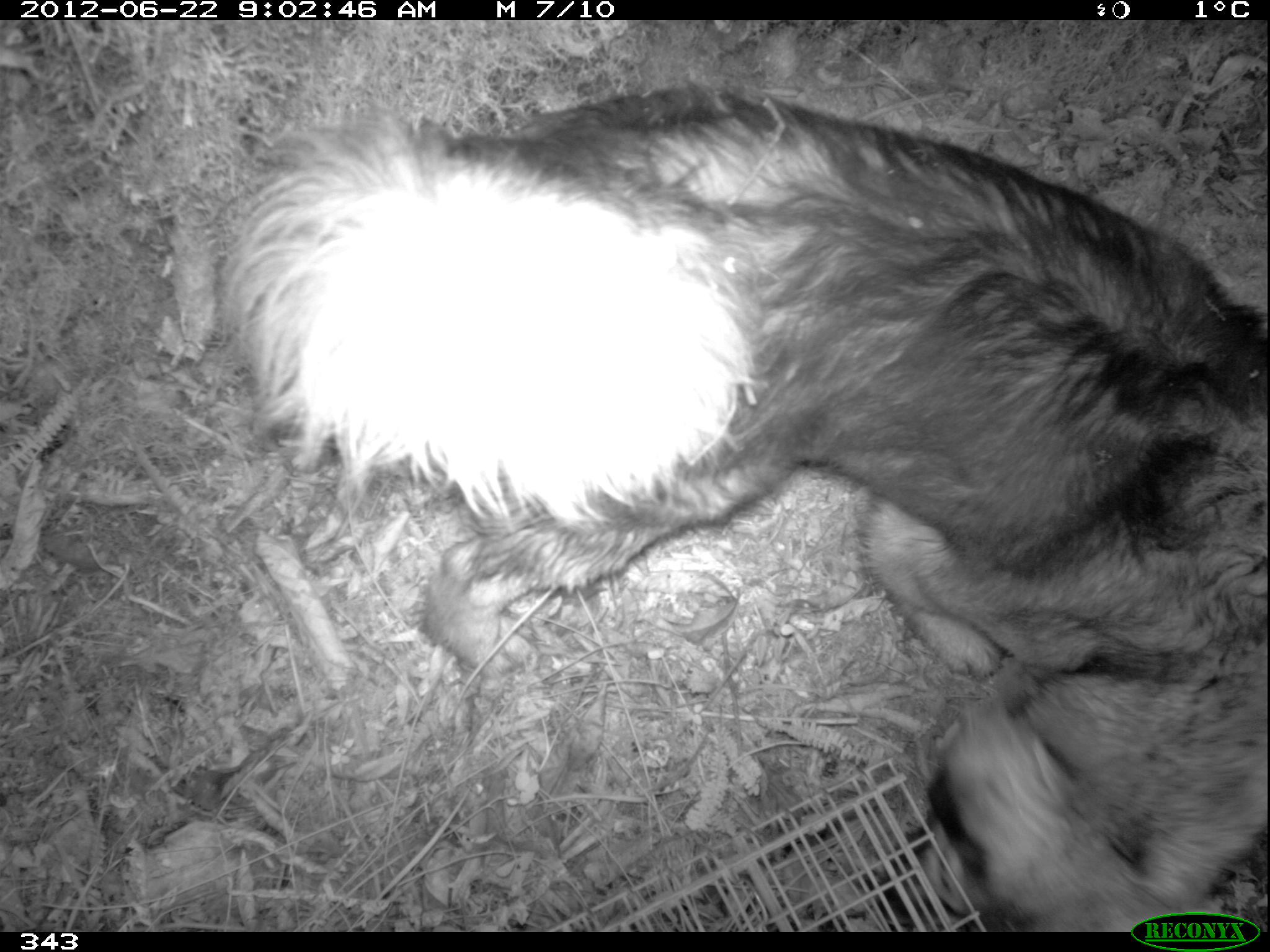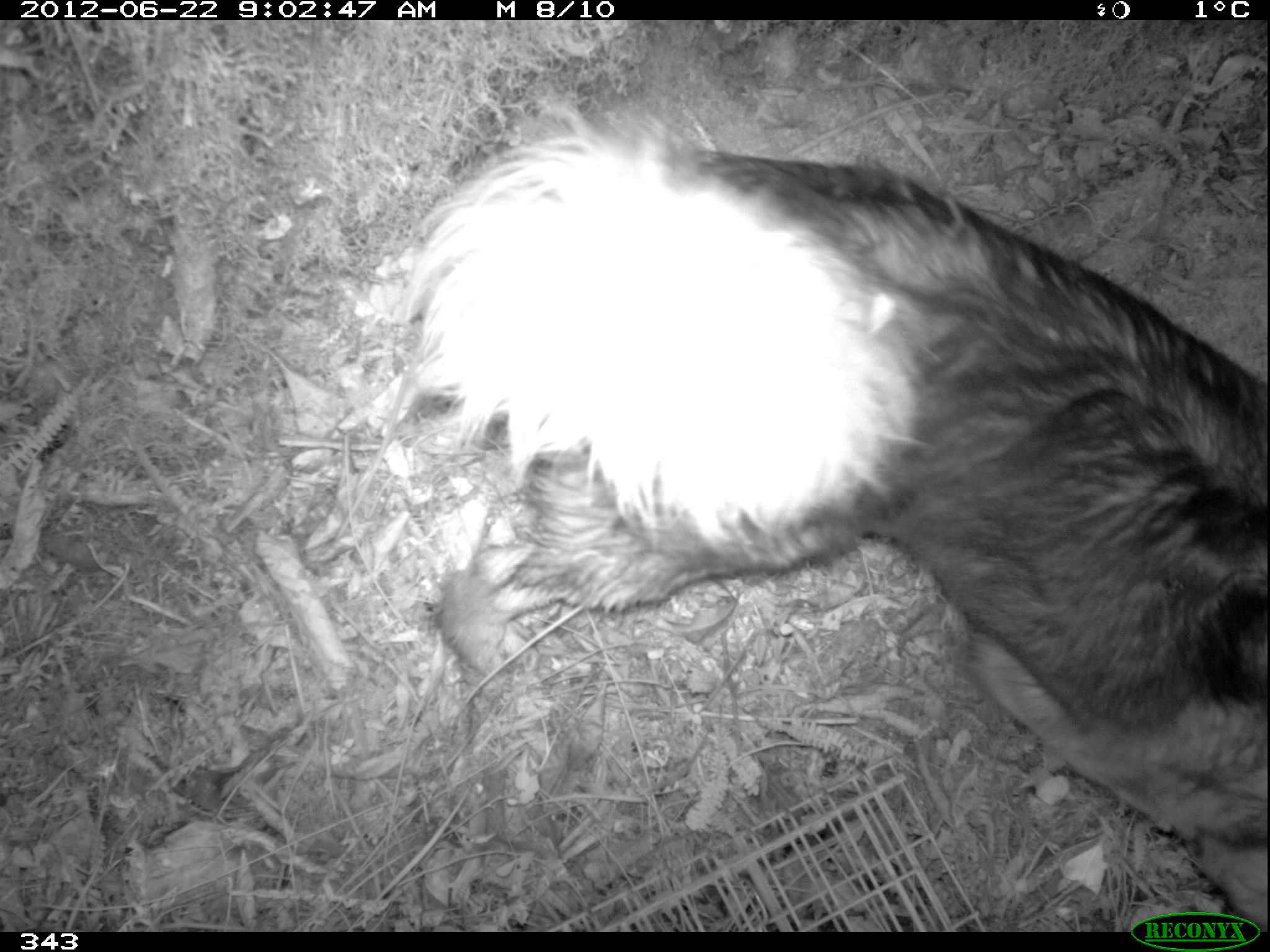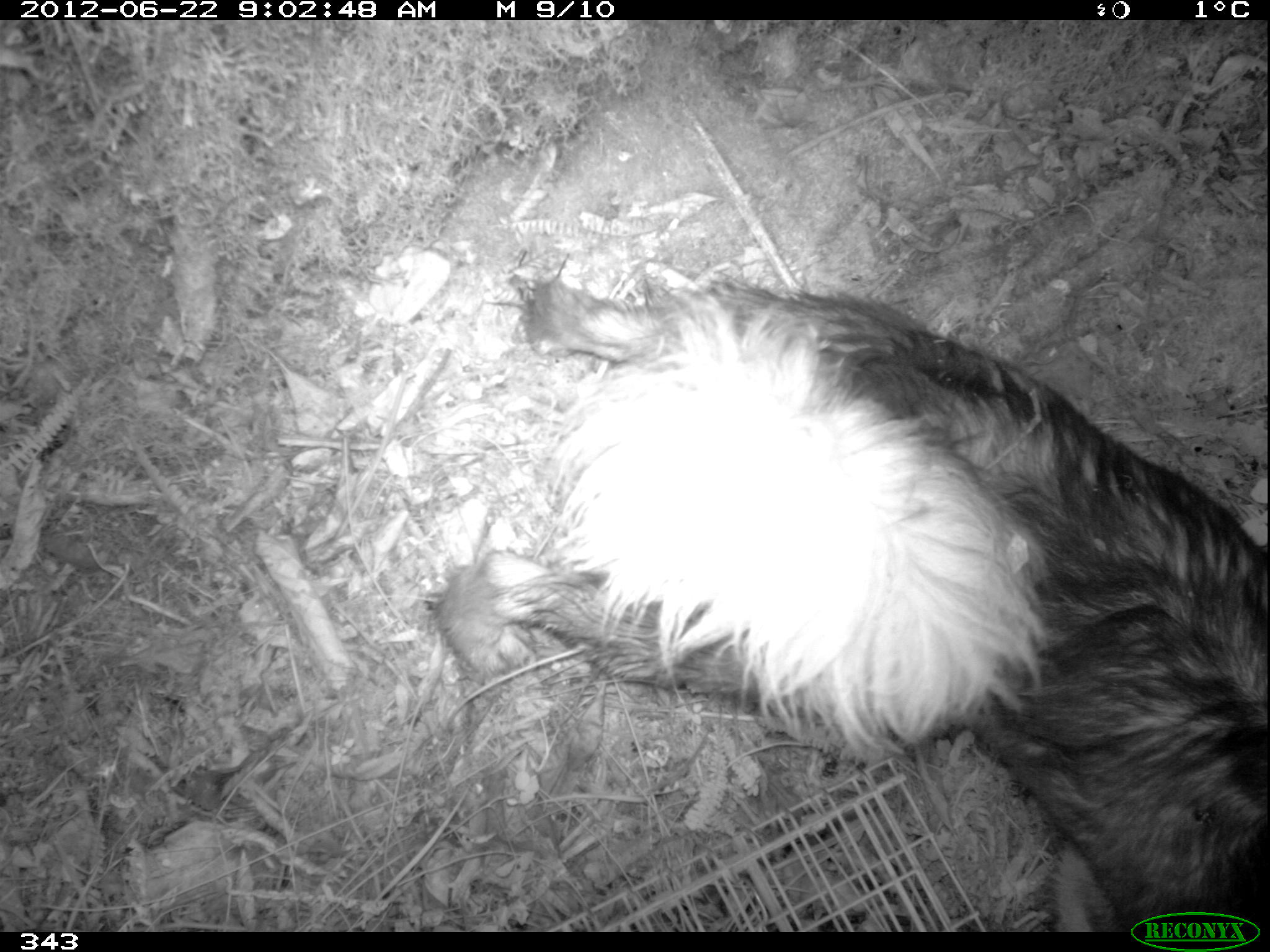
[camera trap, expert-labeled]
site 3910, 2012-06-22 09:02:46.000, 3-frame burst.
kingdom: Animalia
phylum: Chordata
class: Mammalia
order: Carnivora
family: Canidae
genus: Canis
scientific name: Canis familiaris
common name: domestic dog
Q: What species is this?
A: Canis familiaris (domestic dog).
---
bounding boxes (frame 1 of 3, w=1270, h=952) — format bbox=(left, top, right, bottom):
canis familiaris: bbox=(214, 78, 1270, 930)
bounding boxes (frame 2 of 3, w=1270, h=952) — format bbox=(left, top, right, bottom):
canis familiaris: bbox=(398, 108, 1268, 930)